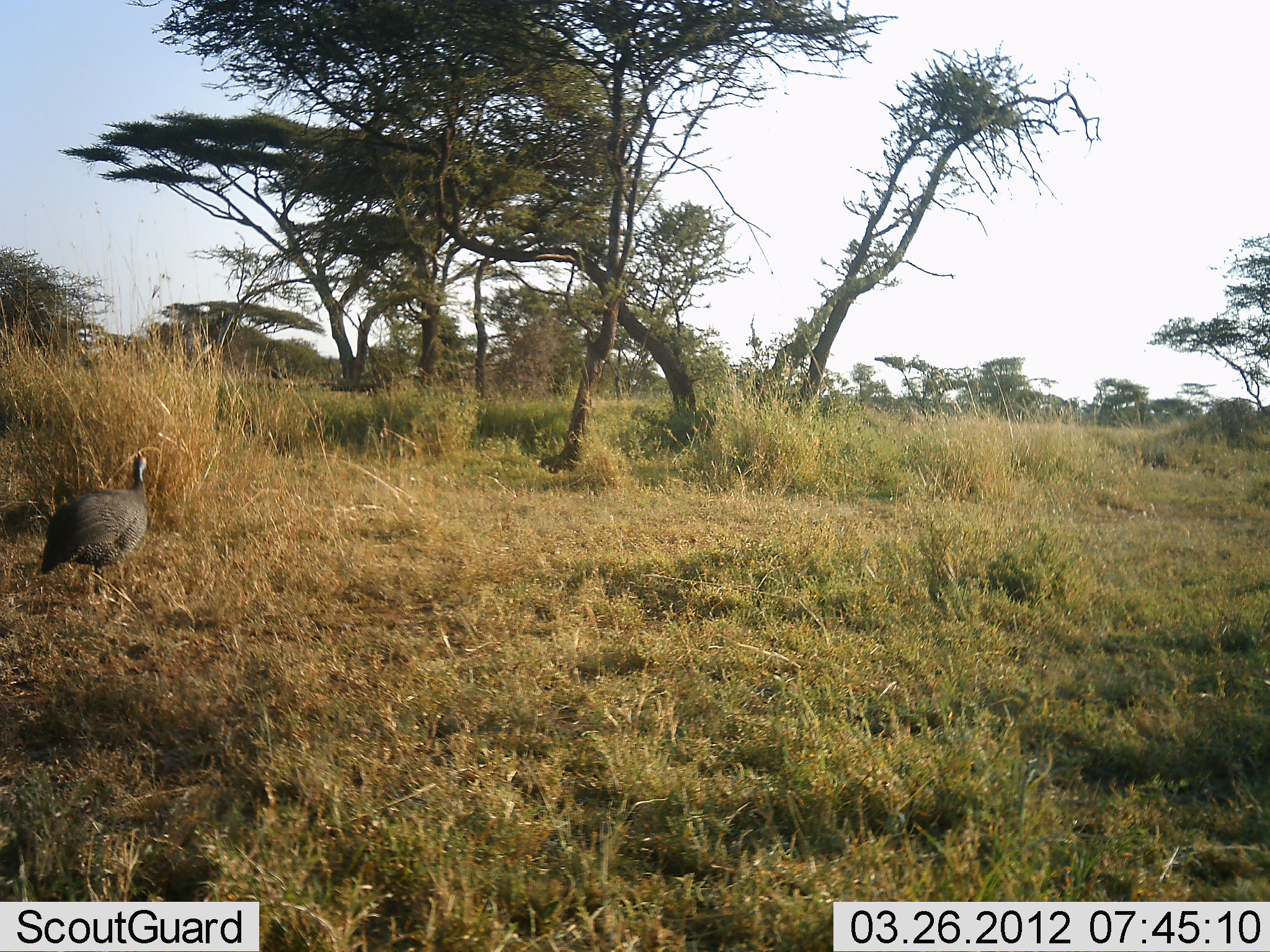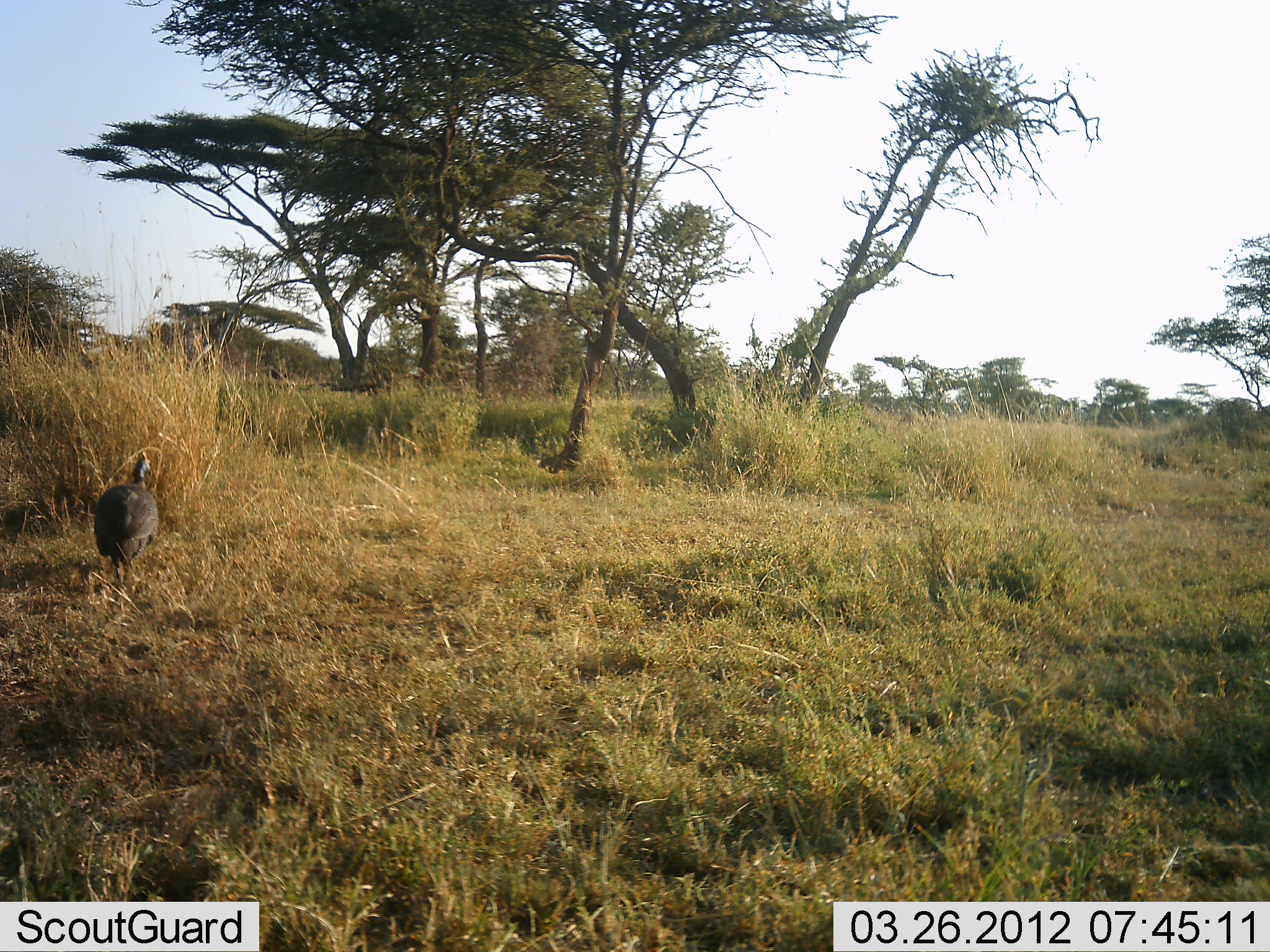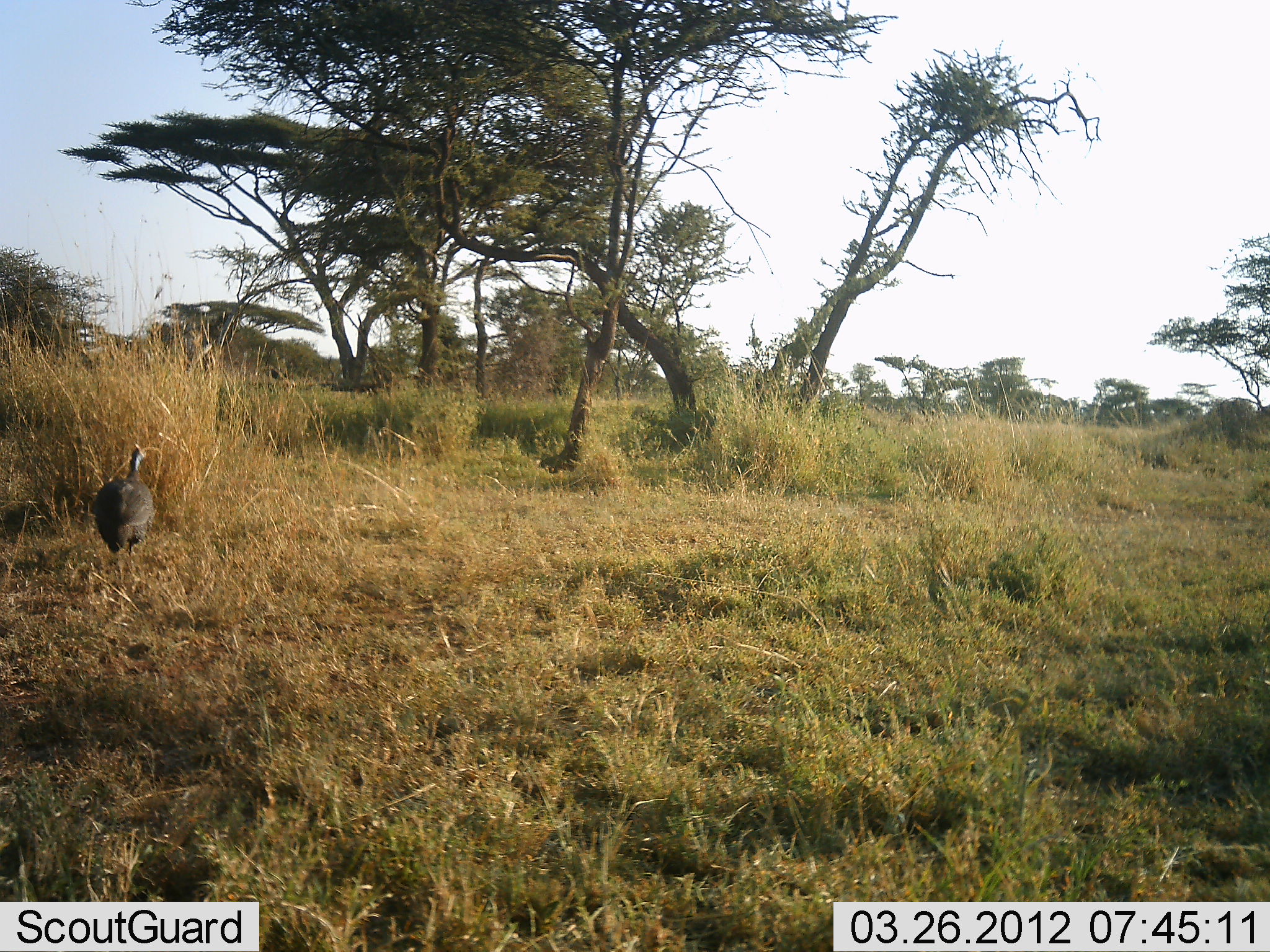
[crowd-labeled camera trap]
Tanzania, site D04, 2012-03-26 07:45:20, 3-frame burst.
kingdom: Animalia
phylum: Chordata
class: Aves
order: Galliformes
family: Numididae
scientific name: Numididae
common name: guinea fowl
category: guineafowl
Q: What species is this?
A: Guineafowl (guinea fowl) (Numididae).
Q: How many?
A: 1.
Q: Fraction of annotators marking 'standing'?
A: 21%.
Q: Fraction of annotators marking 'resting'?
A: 0%.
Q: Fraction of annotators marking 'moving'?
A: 79%.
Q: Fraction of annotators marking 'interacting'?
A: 0%.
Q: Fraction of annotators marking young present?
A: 0%.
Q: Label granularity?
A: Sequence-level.